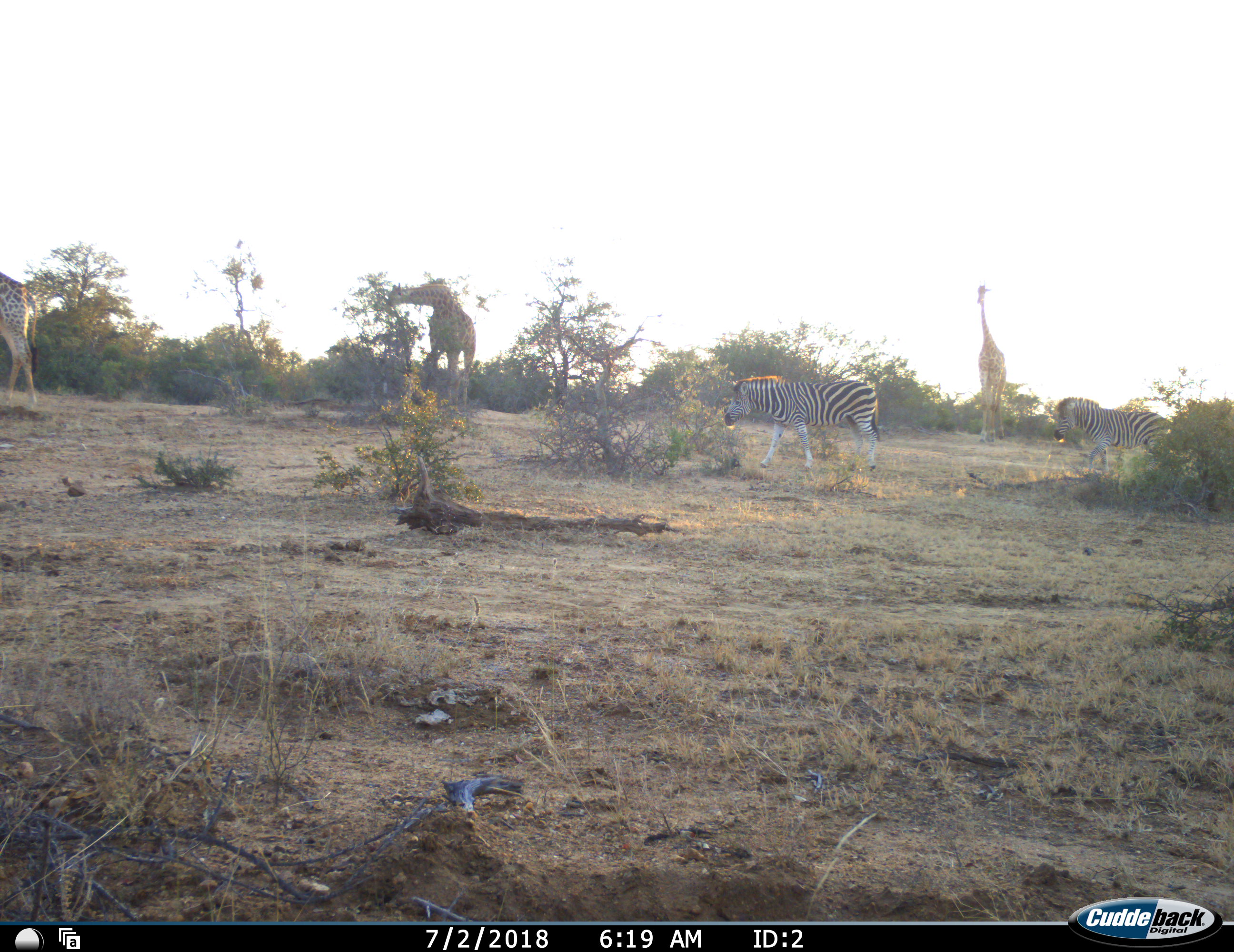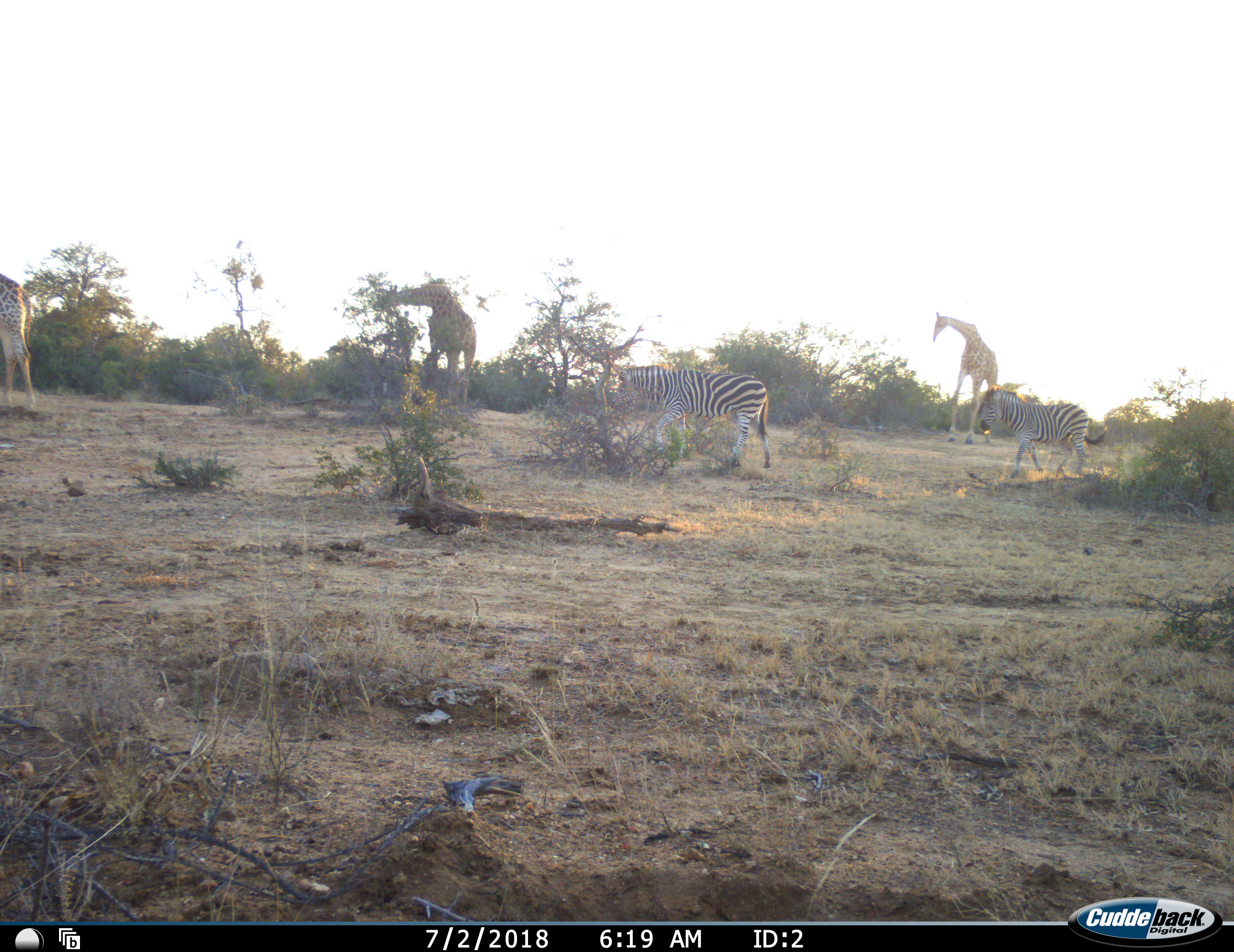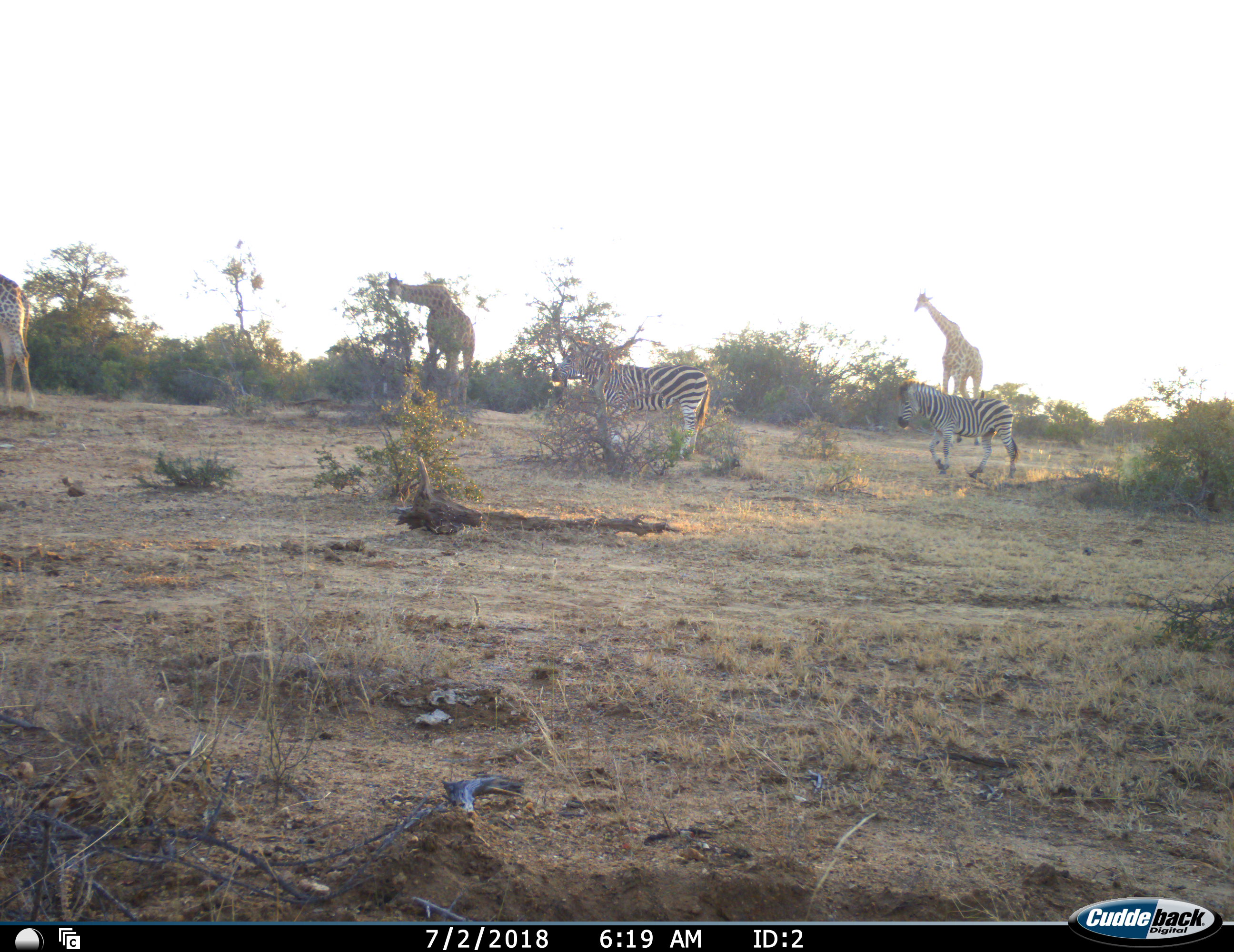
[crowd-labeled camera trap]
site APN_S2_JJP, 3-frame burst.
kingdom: Animalia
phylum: Chordata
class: Mammalia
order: Artiodactyla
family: Giraffidae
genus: Giraffa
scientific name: Giraffa camelopardalis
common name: giraffe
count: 3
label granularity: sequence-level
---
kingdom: Animalia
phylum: Chordata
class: Mammalia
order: Perissodactyla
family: Equidae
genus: Equus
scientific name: Equus quagga burchellii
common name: burchell's zebra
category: zebraburchells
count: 2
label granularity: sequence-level